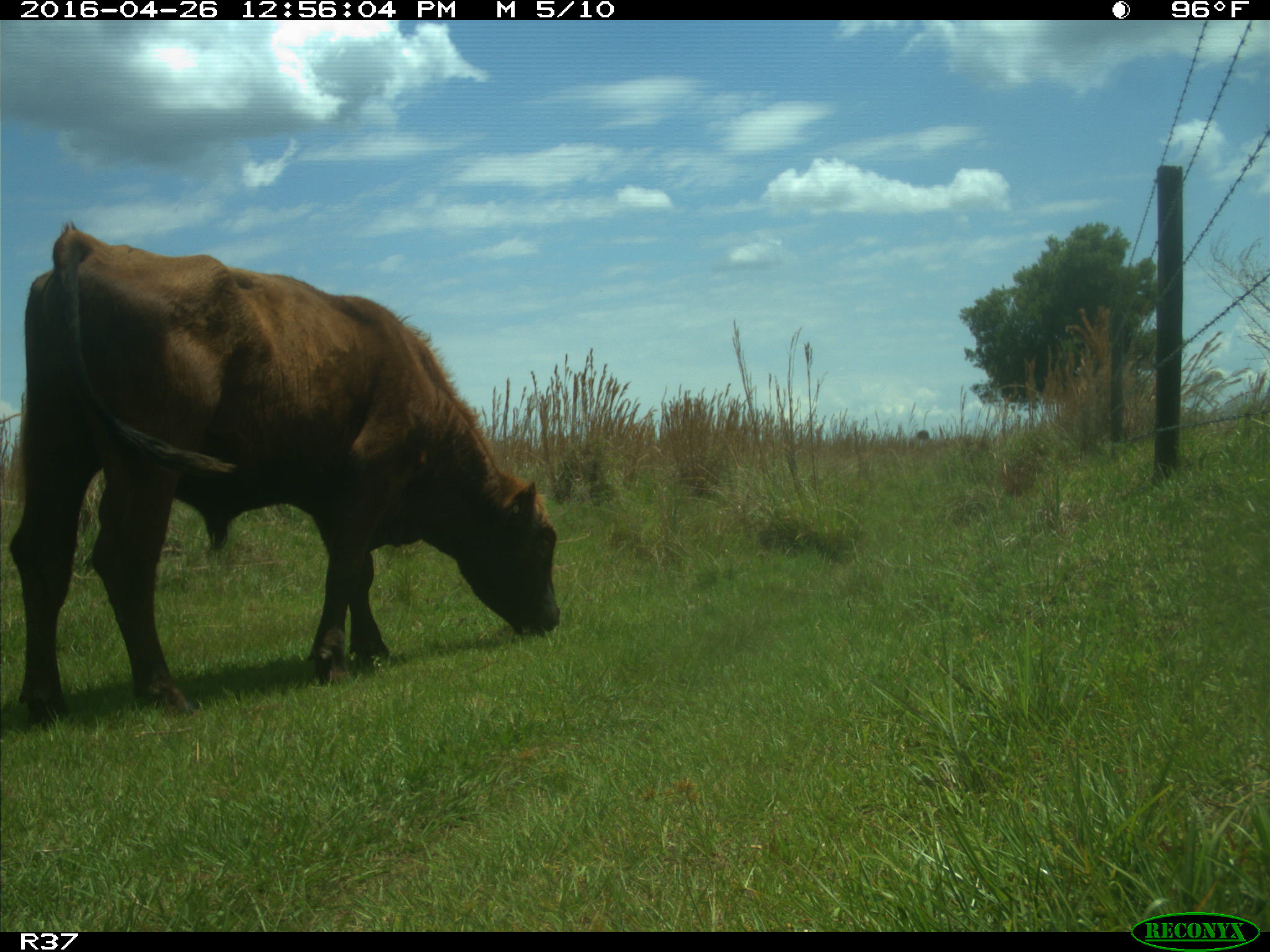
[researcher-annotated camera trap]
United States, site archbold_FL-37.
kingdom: Animalia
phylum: Chordata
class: Mammalia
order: Artiodactyla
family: Bovidae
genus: Bos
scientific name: Bos taurus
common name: domestic cow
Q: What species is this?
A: Bos taurus (domestic cow).